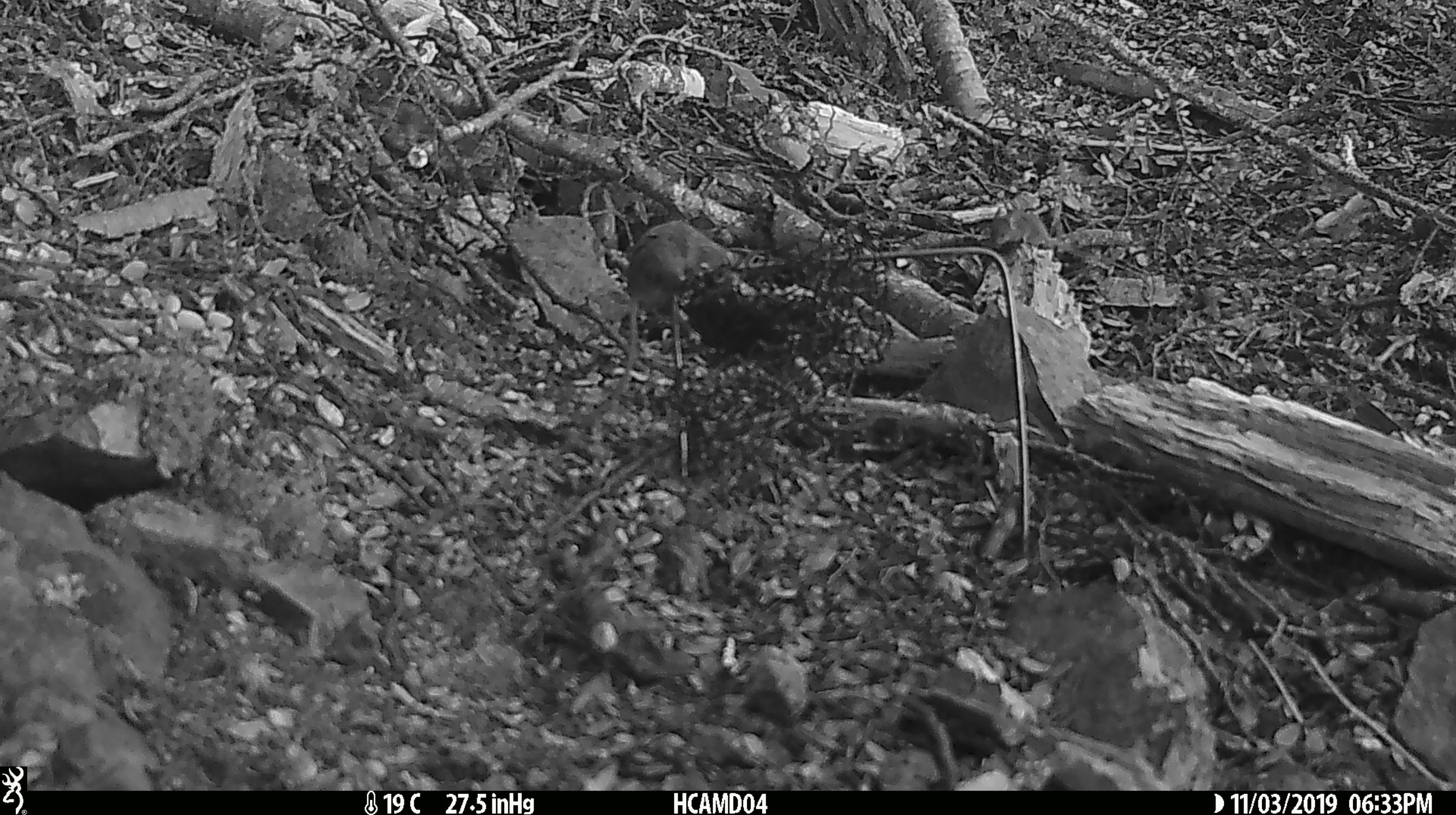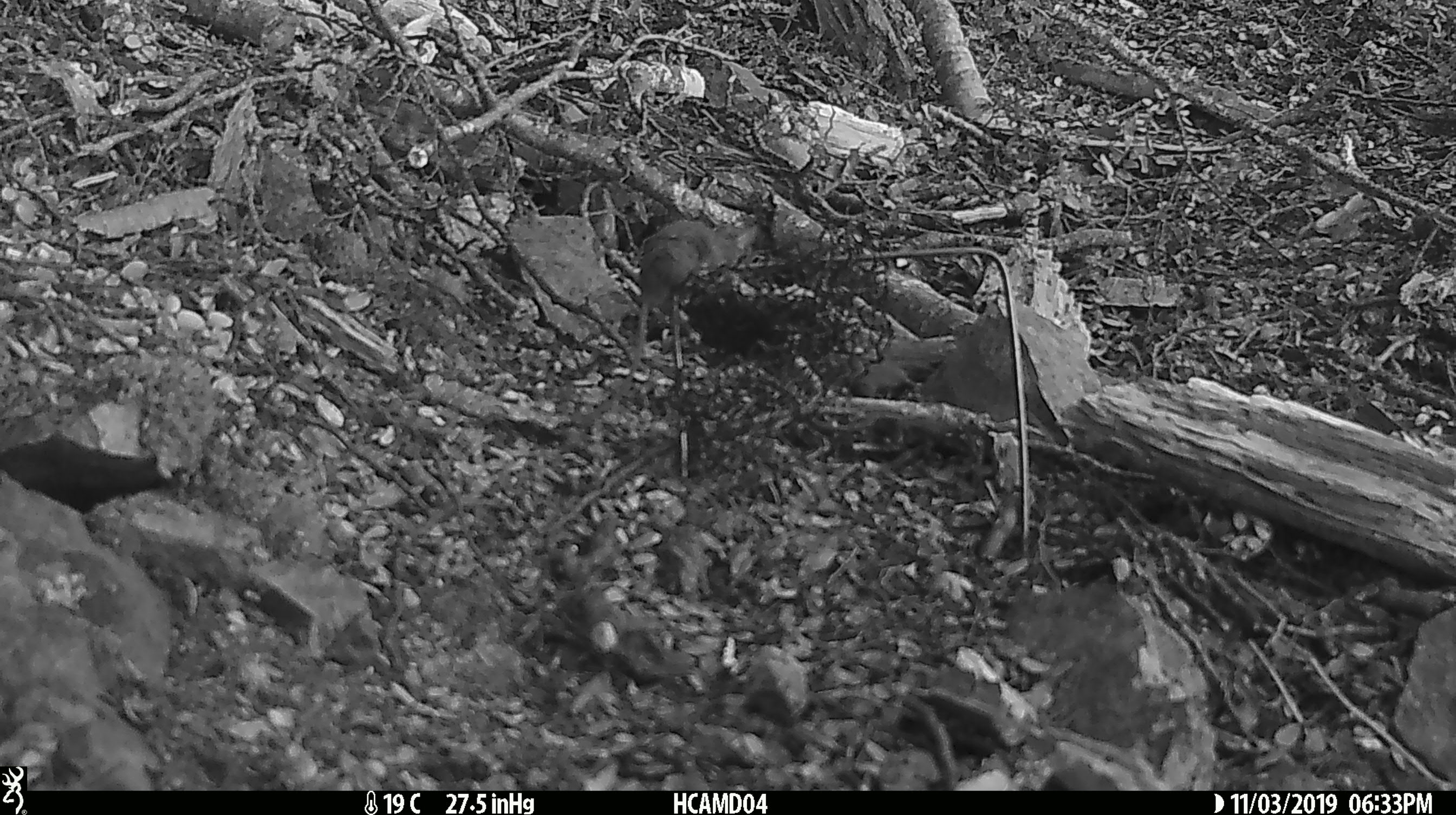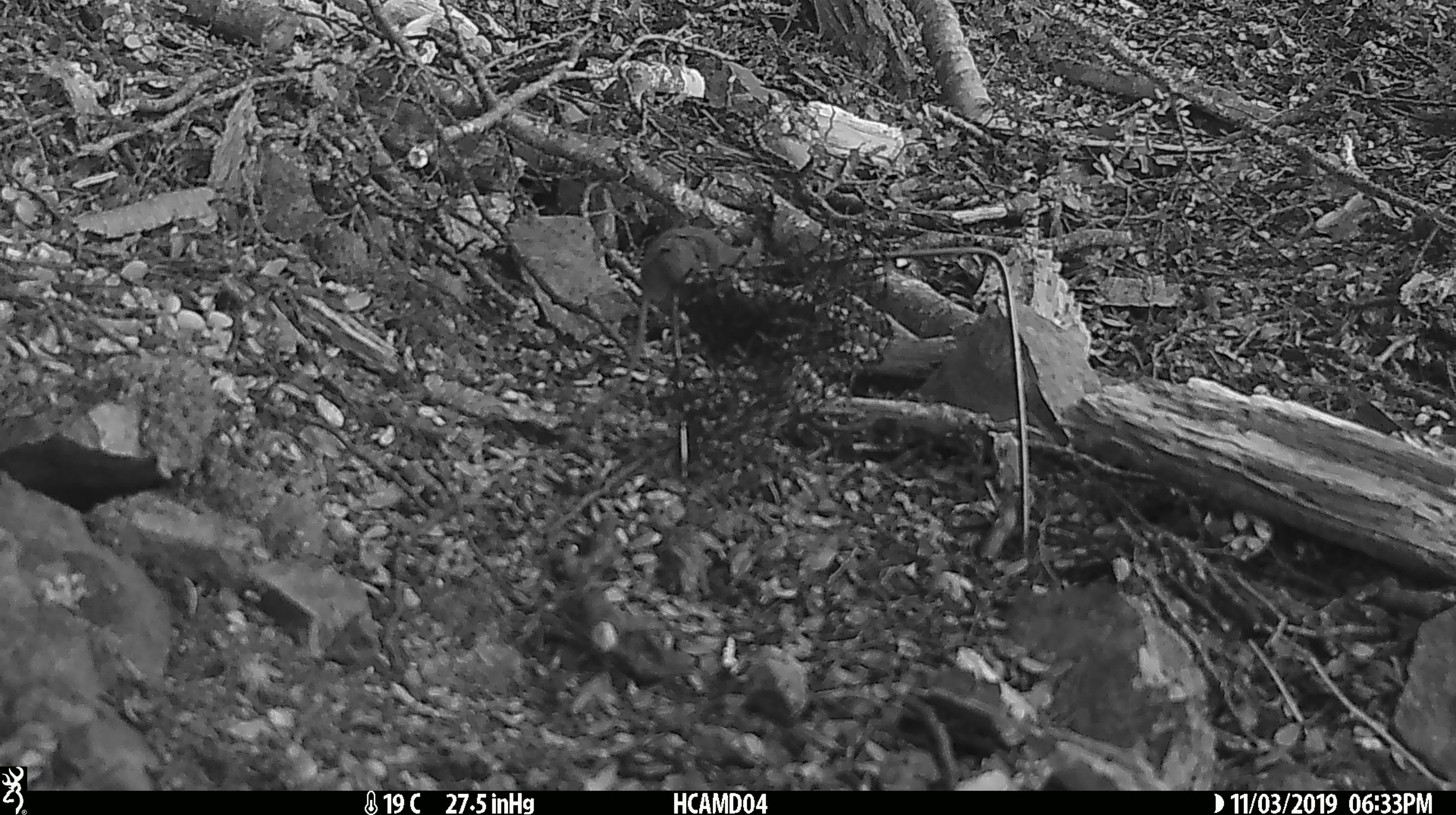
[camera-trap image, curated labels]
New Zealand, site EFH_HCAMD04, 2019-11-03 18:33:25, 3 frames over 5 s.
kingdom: Animalia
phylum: Chordata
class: Mammalia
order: Rodentia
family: Muridae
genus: Mus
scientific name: Mus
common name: mouse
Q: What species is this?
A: Mouse (Mus).